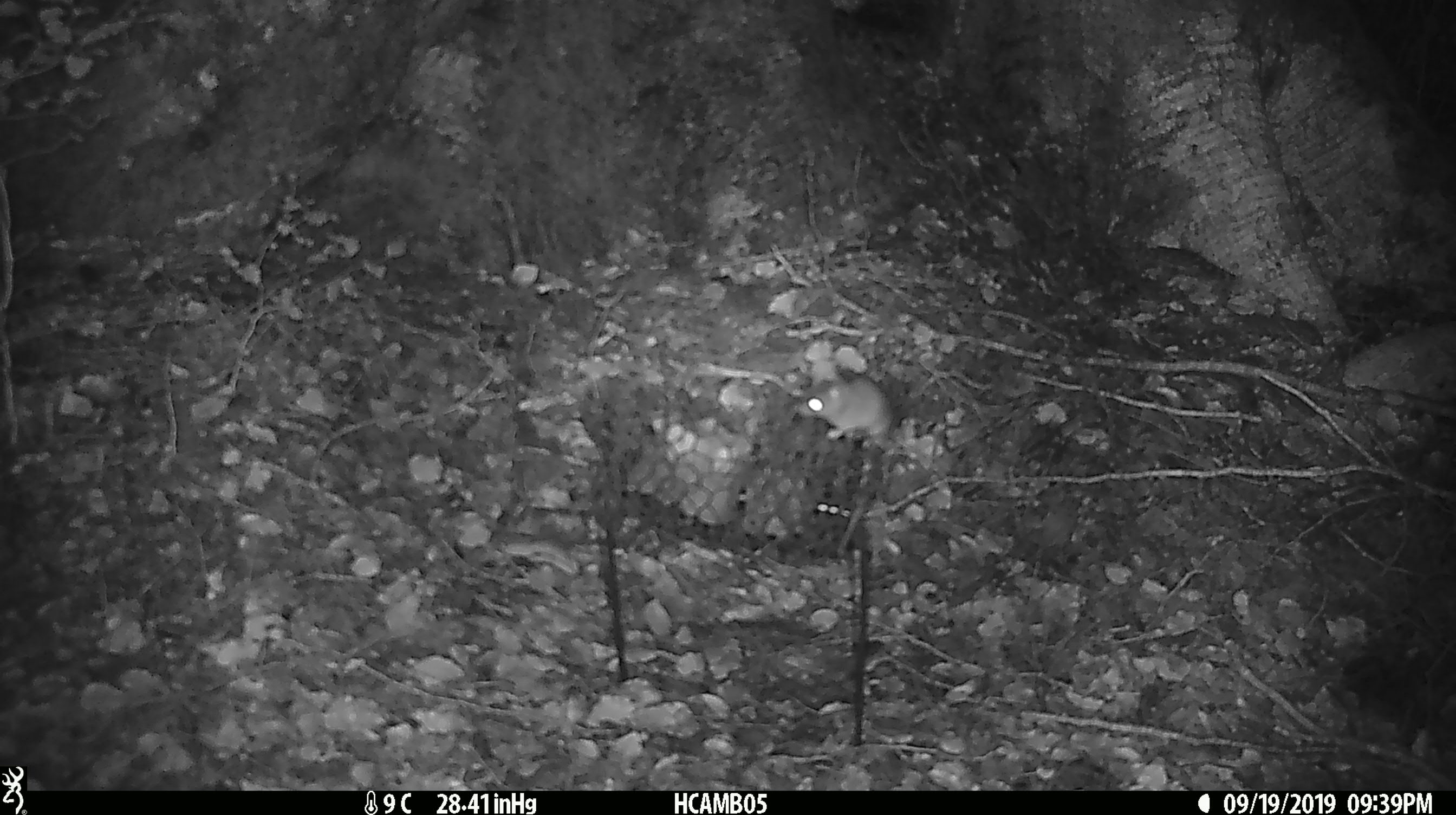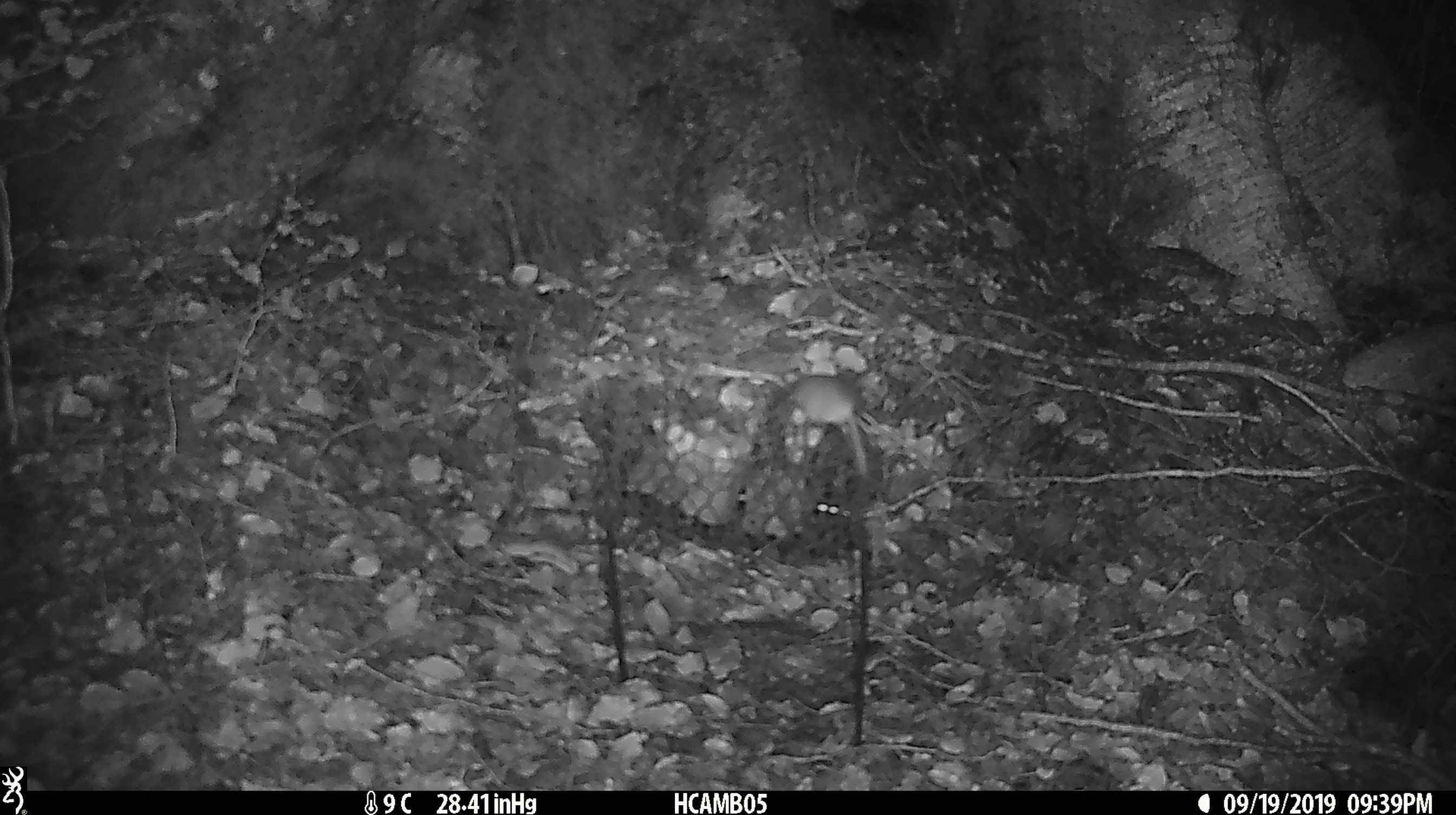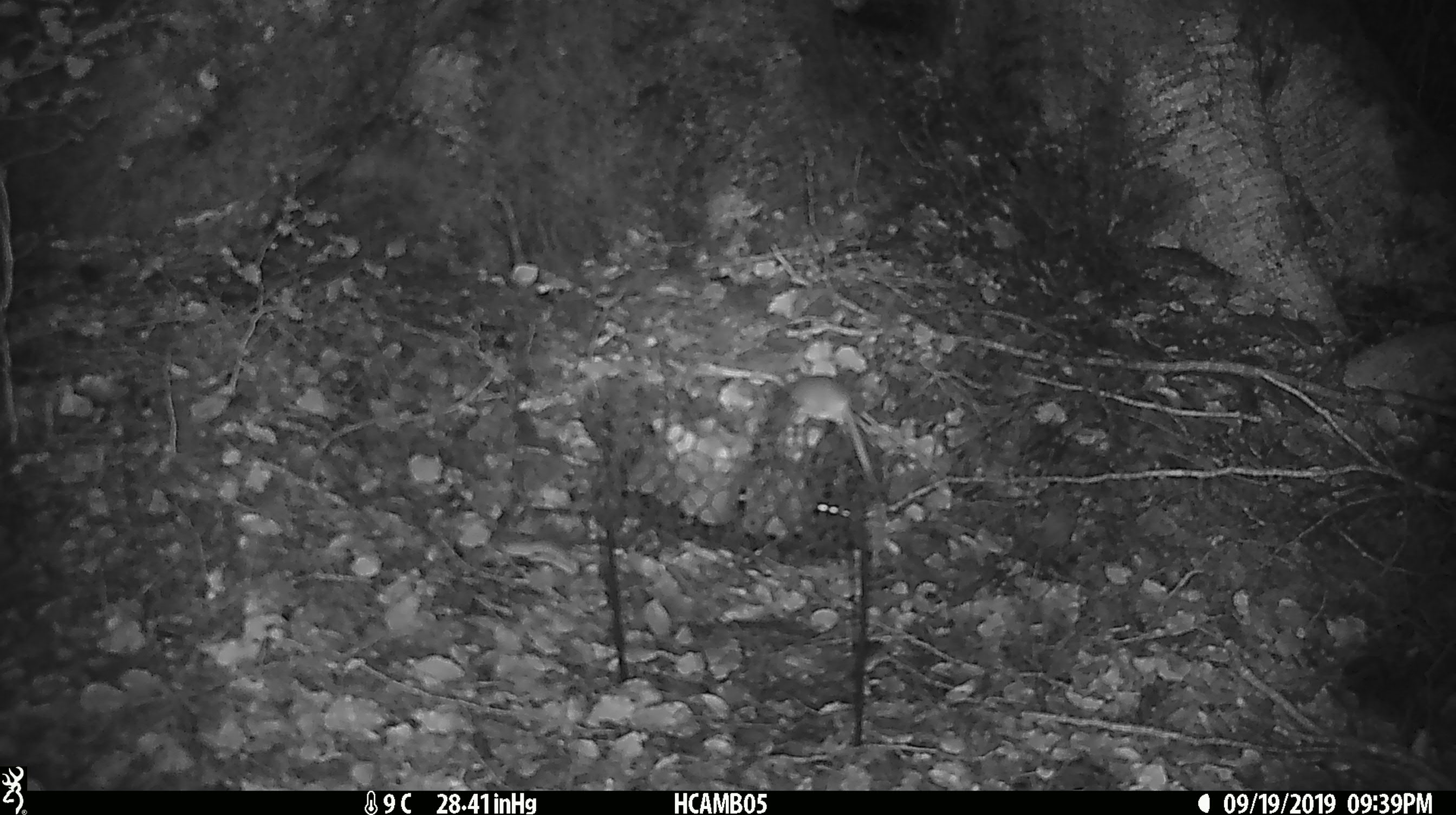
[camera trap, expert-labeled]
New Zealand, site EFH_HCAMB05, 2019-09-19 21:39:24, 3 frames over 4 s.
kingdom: Animalia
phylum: Chordata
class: Mammalia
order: Rodentia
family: Muridae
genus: Mus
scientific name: Mus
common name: mouse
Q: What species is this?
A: Mouse (Mus).